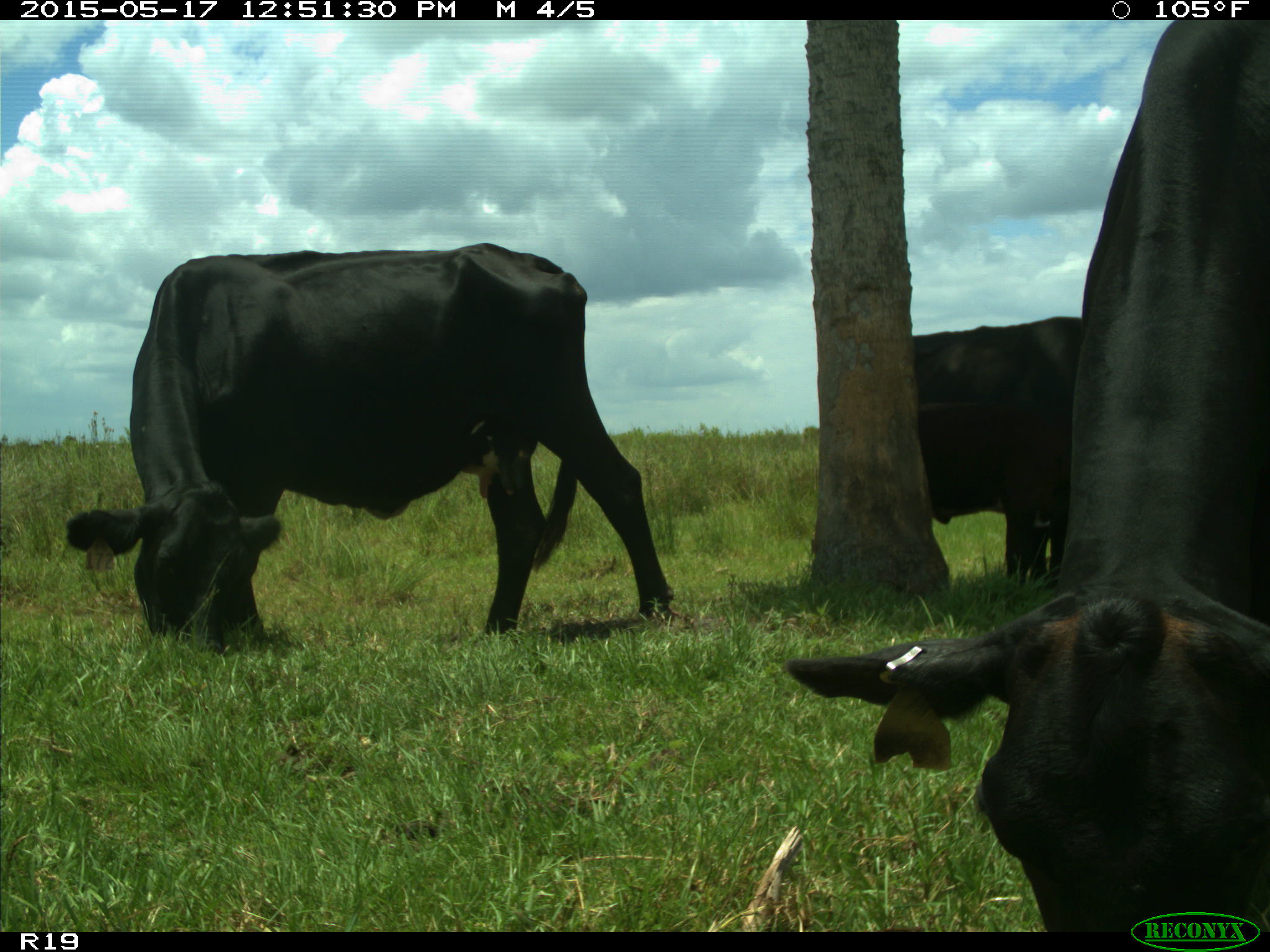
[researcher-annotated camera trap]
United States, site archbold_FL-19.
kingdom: Animalia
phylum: Chordata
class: Mammalia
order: Artiodactyla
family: Bovidae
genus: Bos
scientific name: Bos taurus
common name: domestic cow